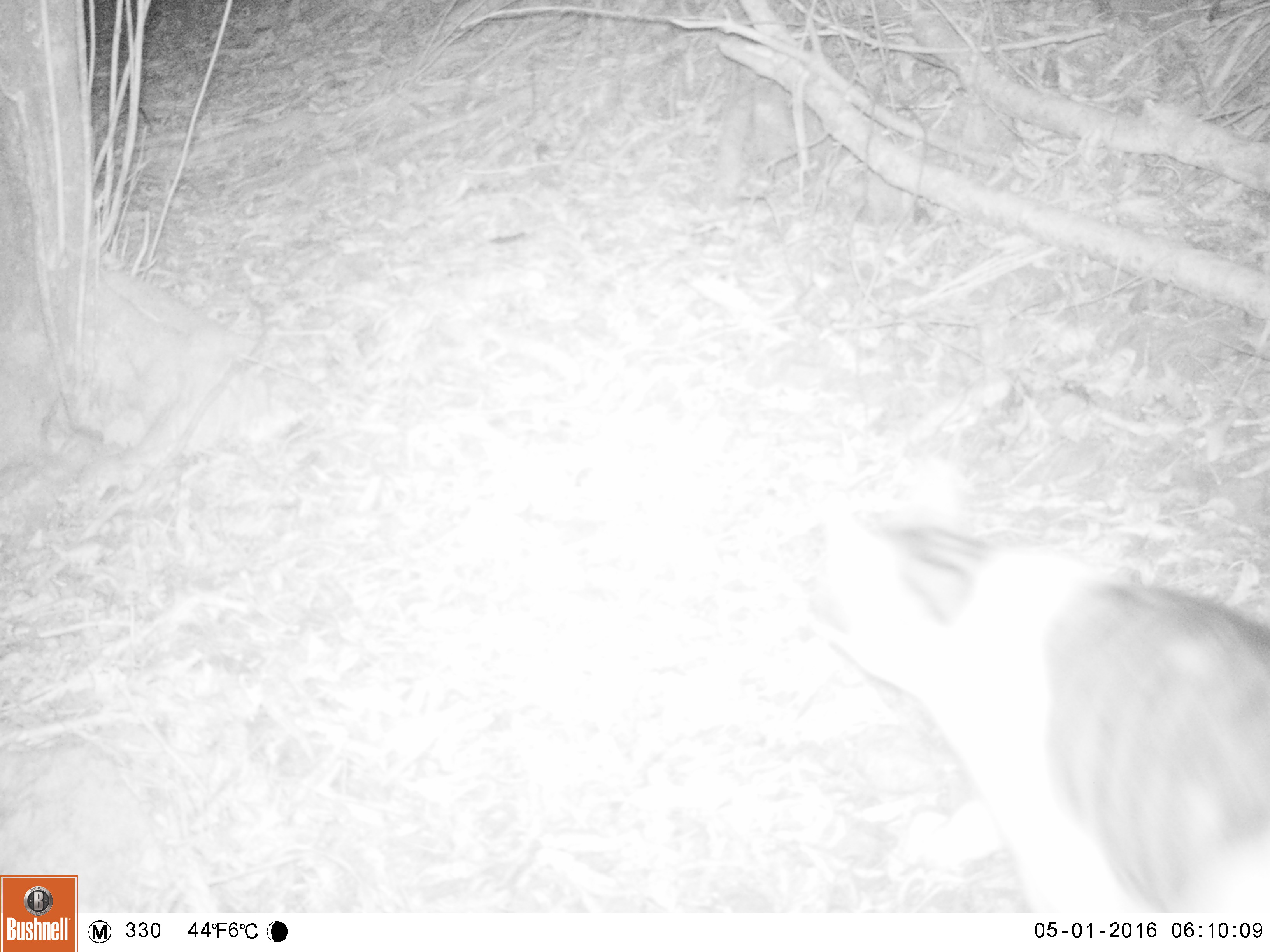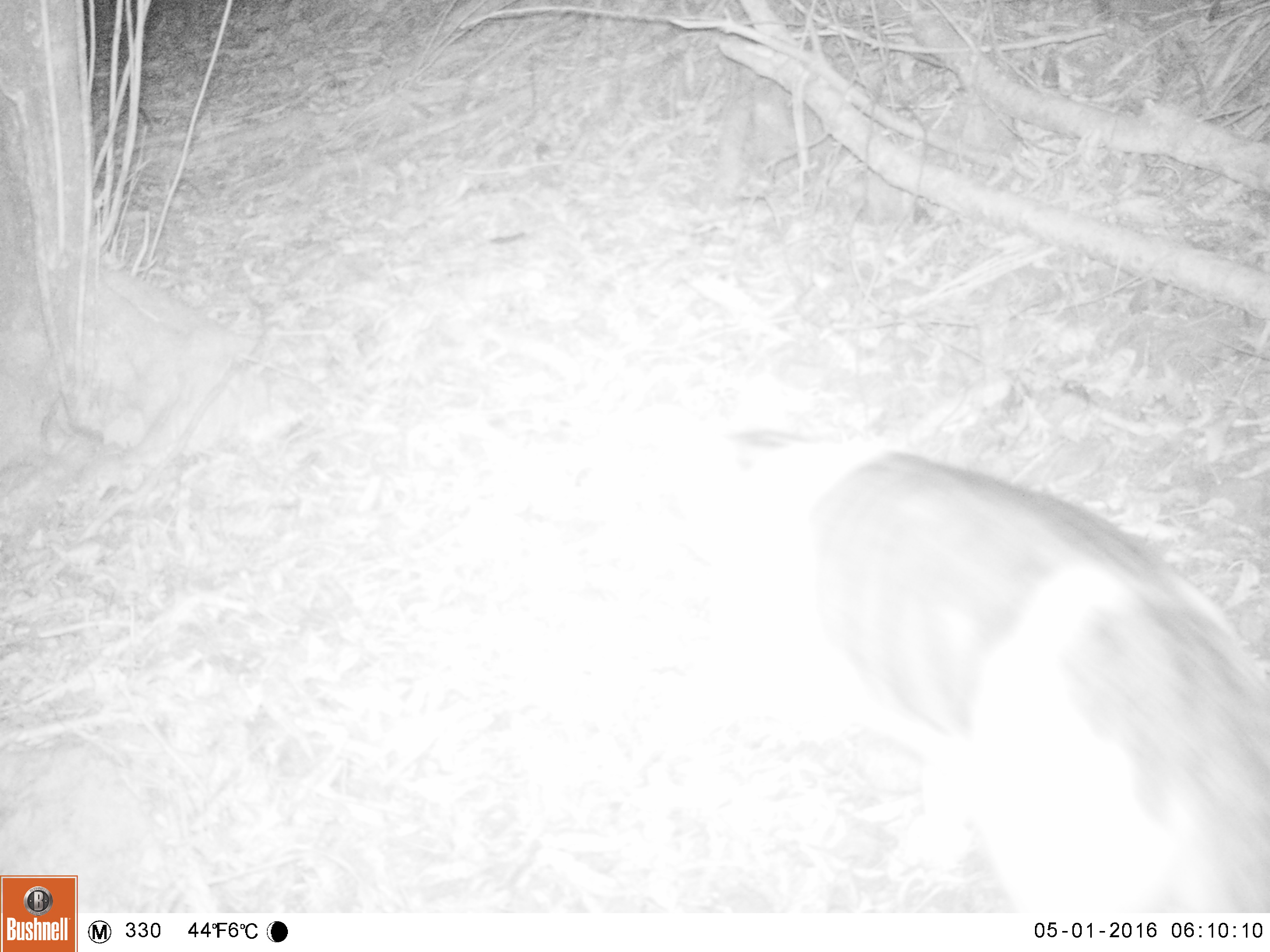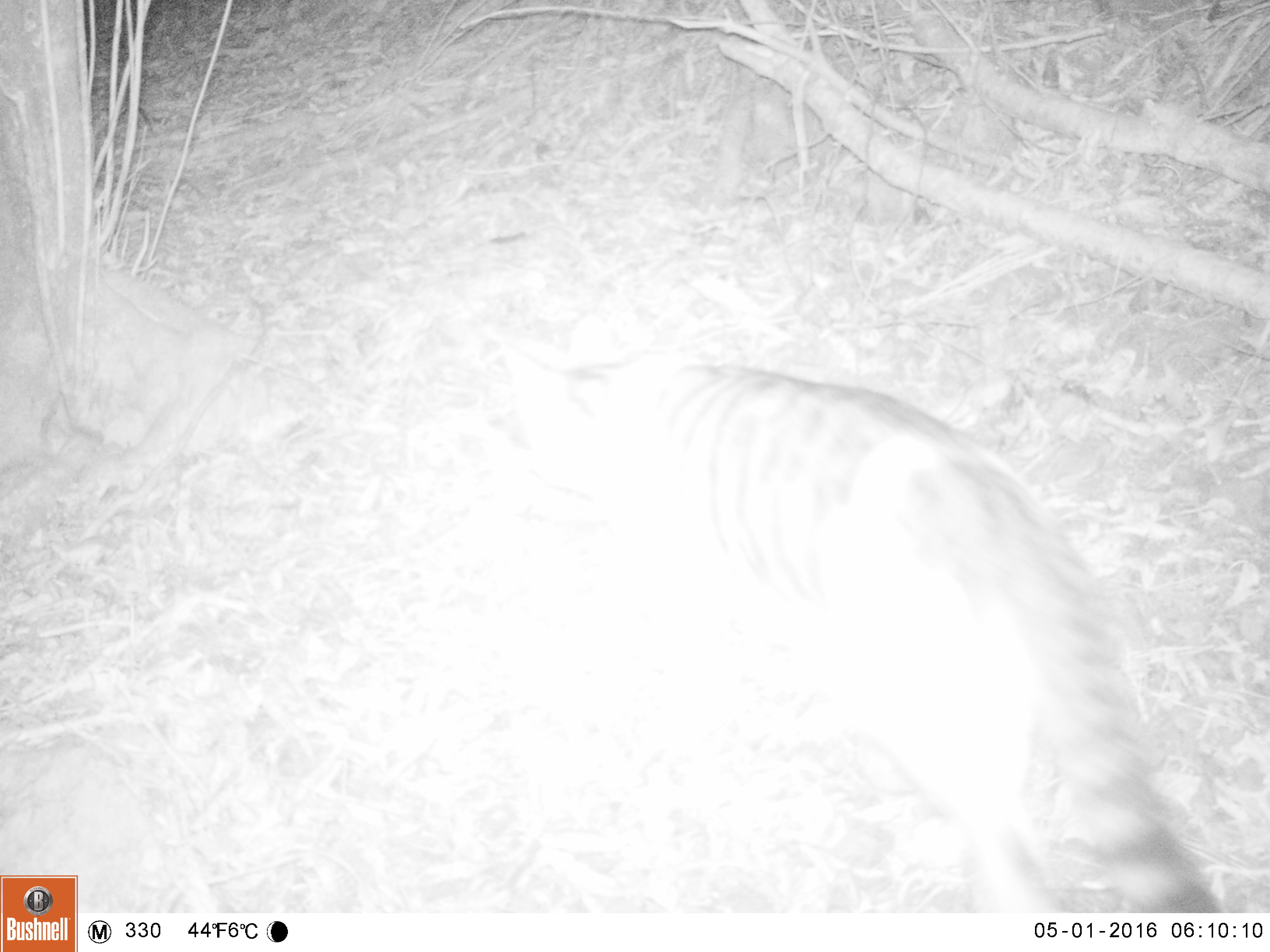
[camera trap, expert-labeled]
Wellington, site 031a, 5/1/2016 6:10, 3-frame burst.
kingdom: Animalia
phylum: Chordata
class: Mammalia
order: Carnivora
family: Felidae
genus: Felis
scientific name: Felis catus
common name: cat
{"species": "cat (Felis catus)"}